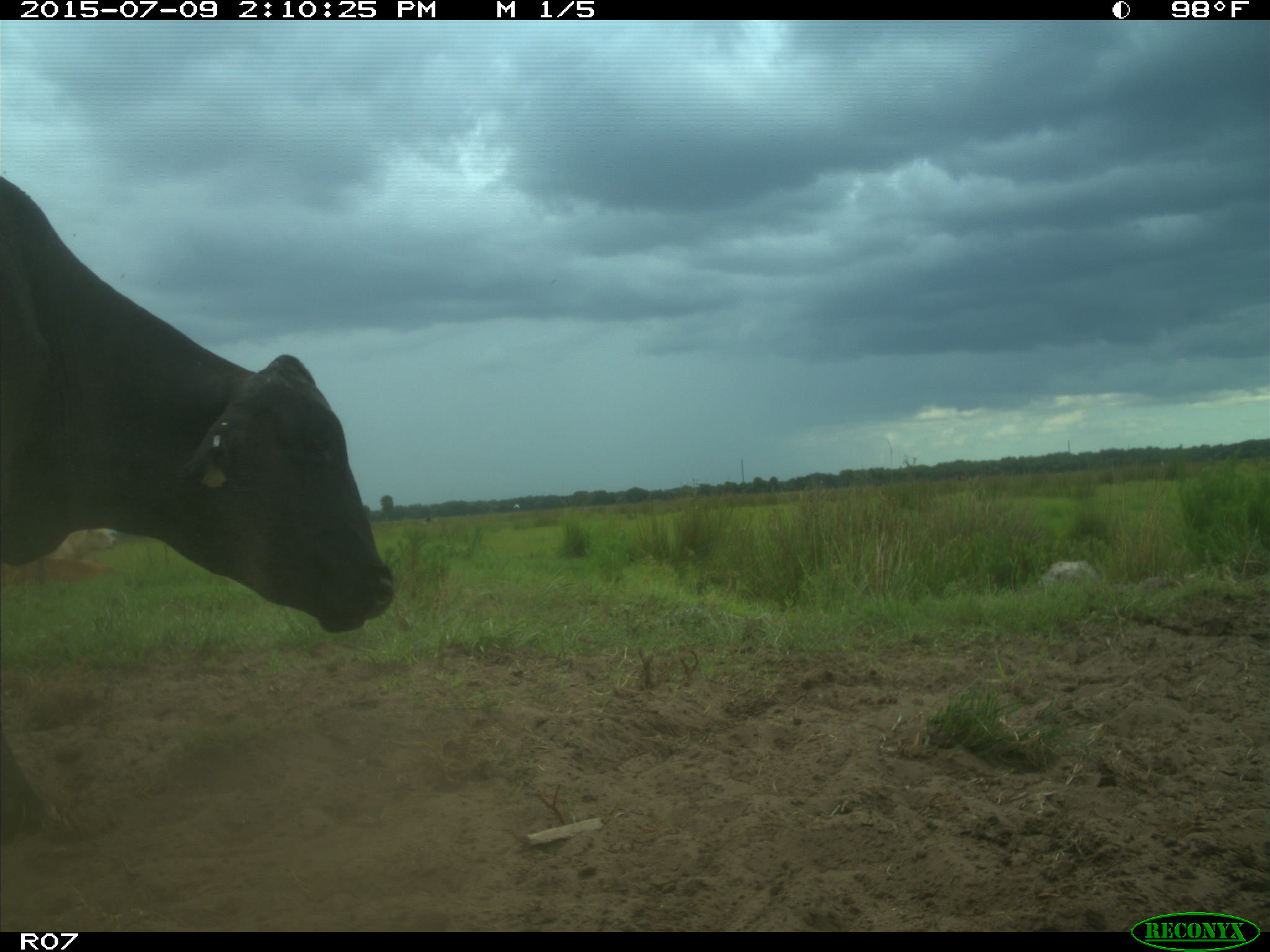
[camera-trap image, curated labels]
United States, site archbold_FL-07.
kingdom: Animalia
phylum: Chordata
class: Mammalia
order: Artiodactyla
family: Bovidae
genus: Bos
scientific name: Bos taurus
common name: domestic cow